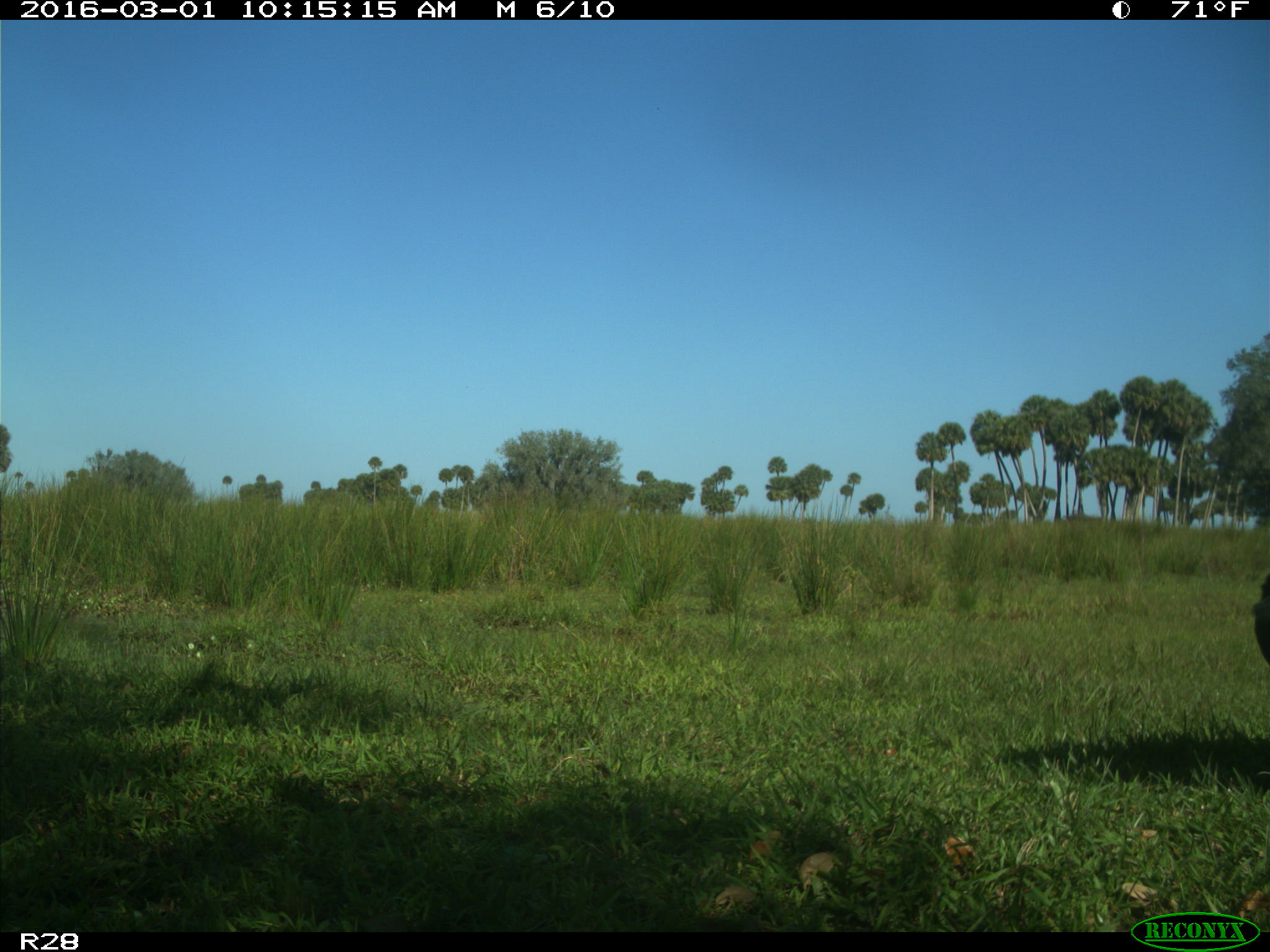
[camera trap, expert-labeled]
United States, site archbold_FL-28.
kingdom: Animalia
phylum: Chordata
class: Mammalia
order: Artiodactyla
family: Bovidae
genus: Bos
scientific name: Bos taurus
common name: domestic cow